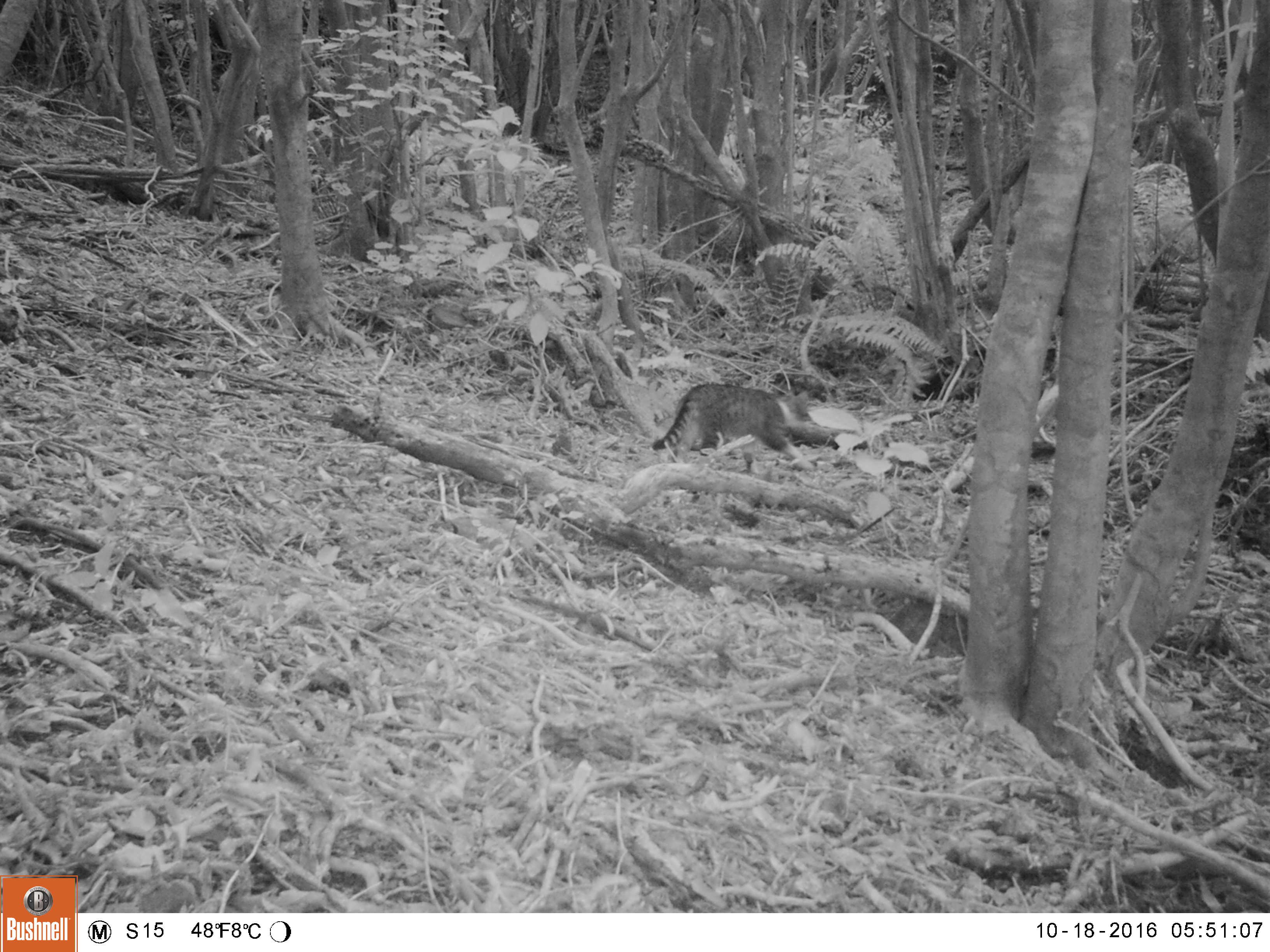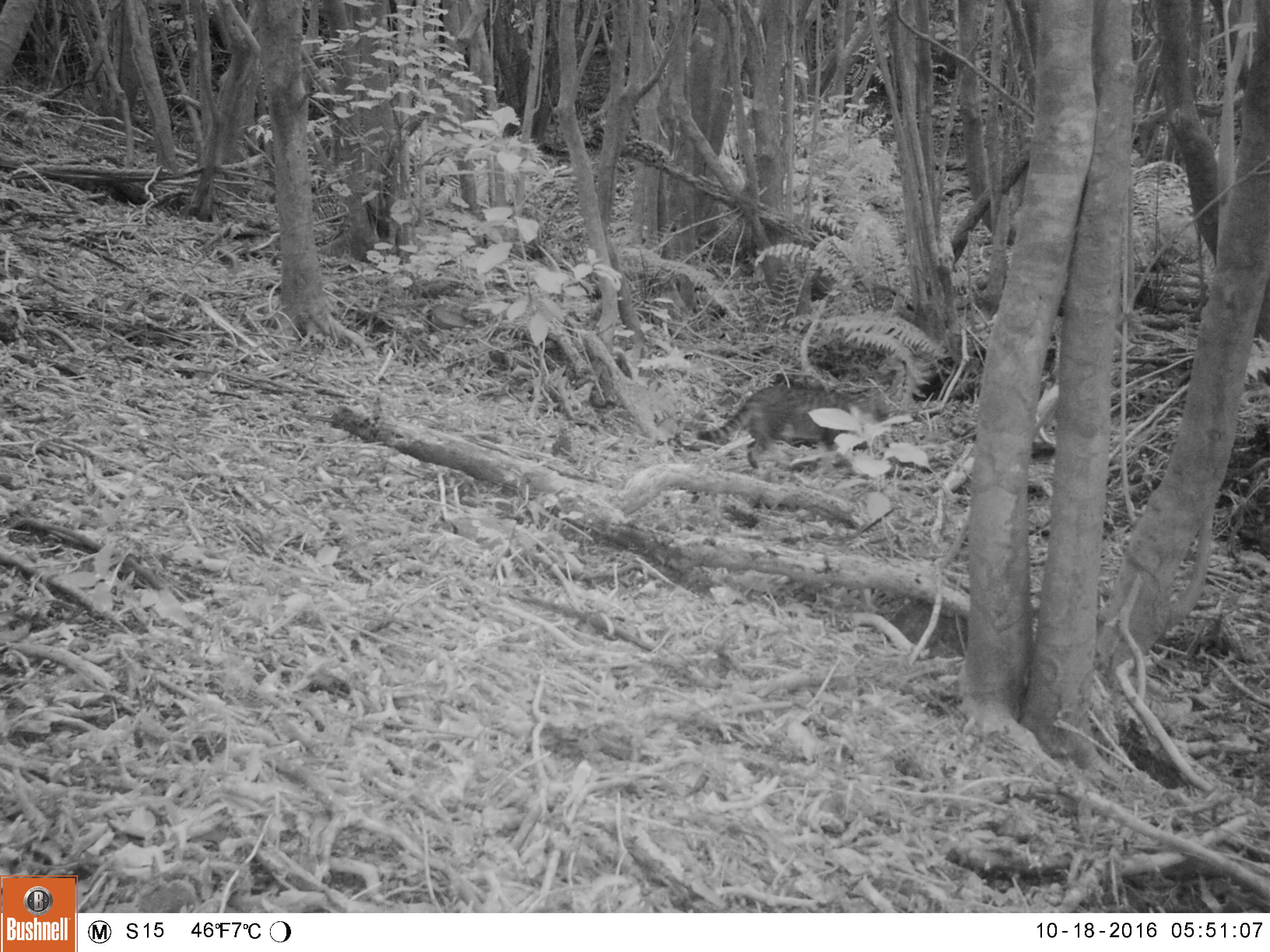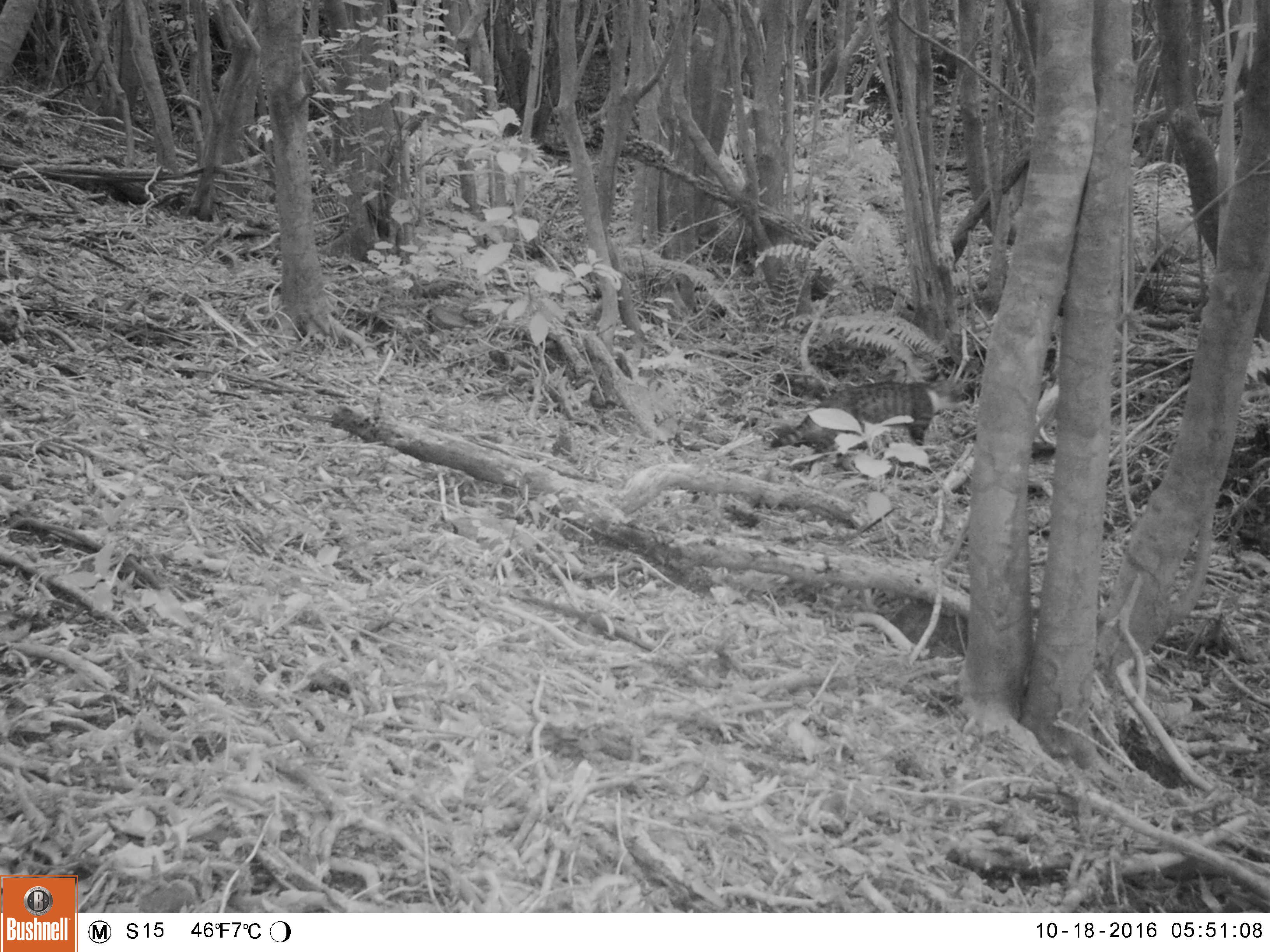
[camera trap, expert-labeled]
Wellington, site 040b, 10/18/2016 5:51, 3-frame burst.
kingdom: Animalia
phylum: Chordata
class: Mammalia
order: Carnivora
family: Felidae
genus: Felis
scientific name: Felis catus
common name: cat